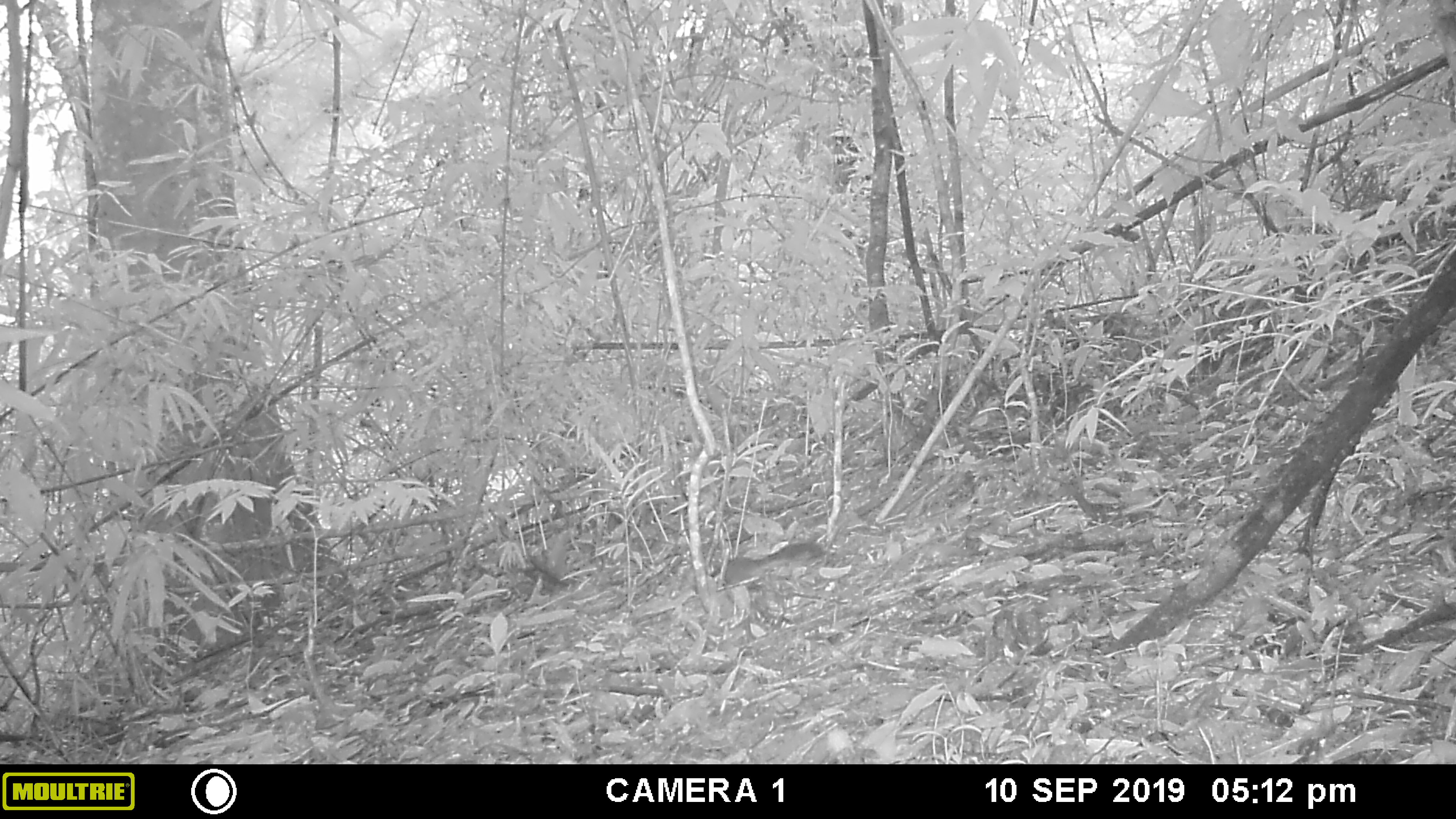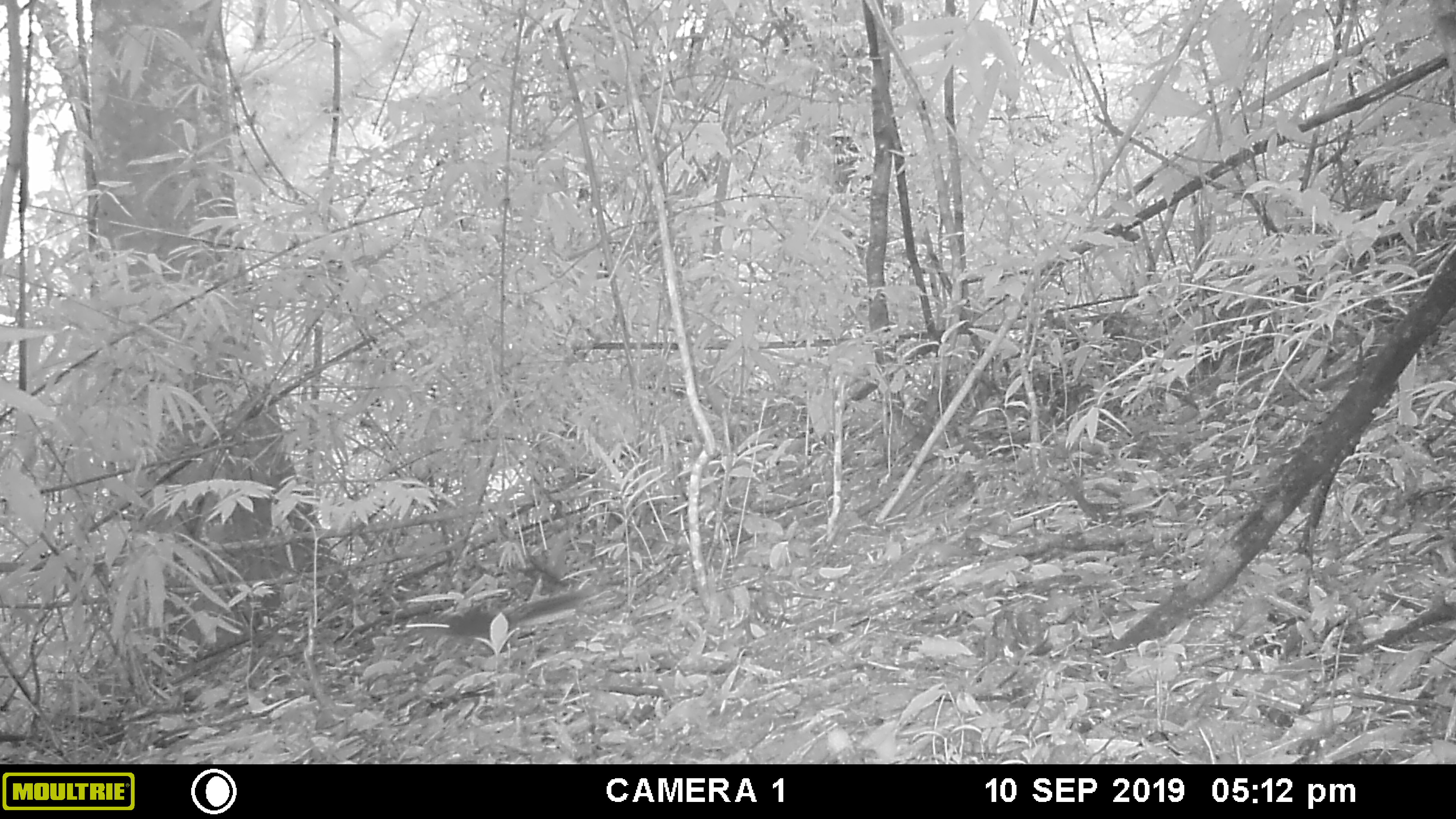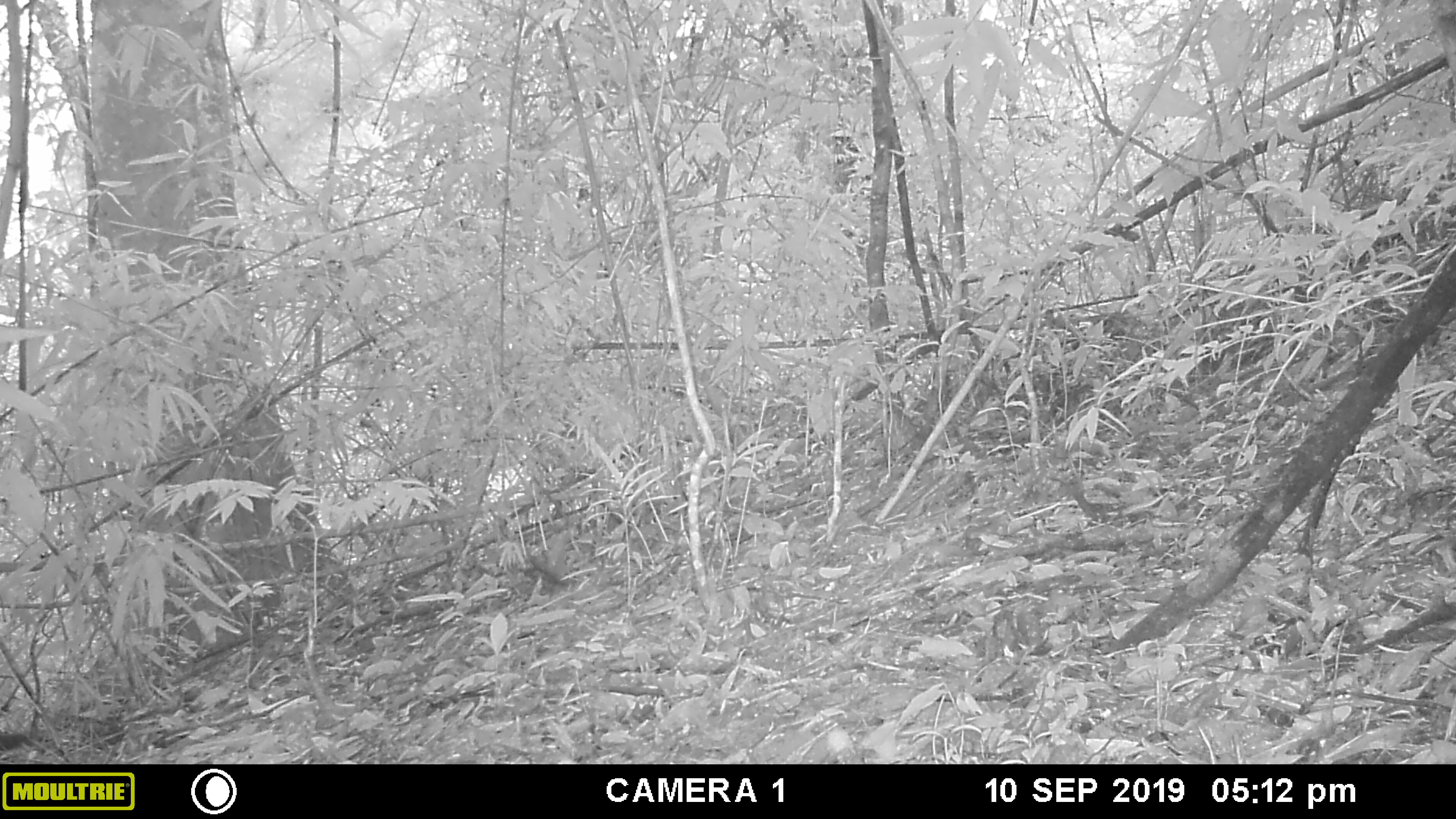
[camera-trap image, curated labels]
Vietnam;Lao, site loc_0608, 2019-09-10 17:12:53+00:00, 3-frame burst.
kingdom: Animalia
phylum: Chordata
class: Mammalia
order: Rodentia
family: Sciuridae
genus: Dremomys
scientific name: Dremomys rufigenis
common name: red-cheeked squirrel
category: red cheeked squirrel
Red cheeked squirrel (red-cheeked squirrel) (Dremomys rufigenis). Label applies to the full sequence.